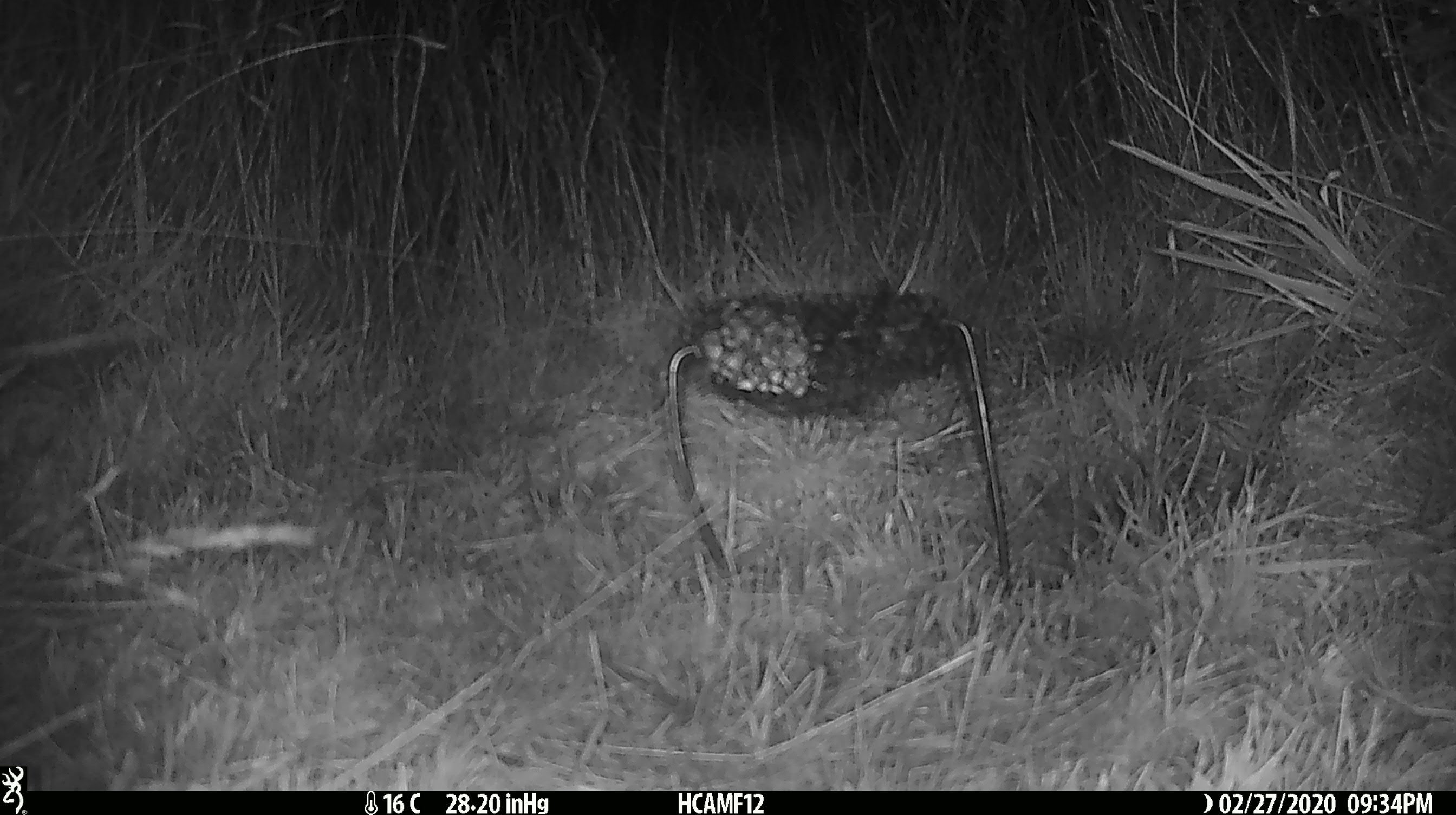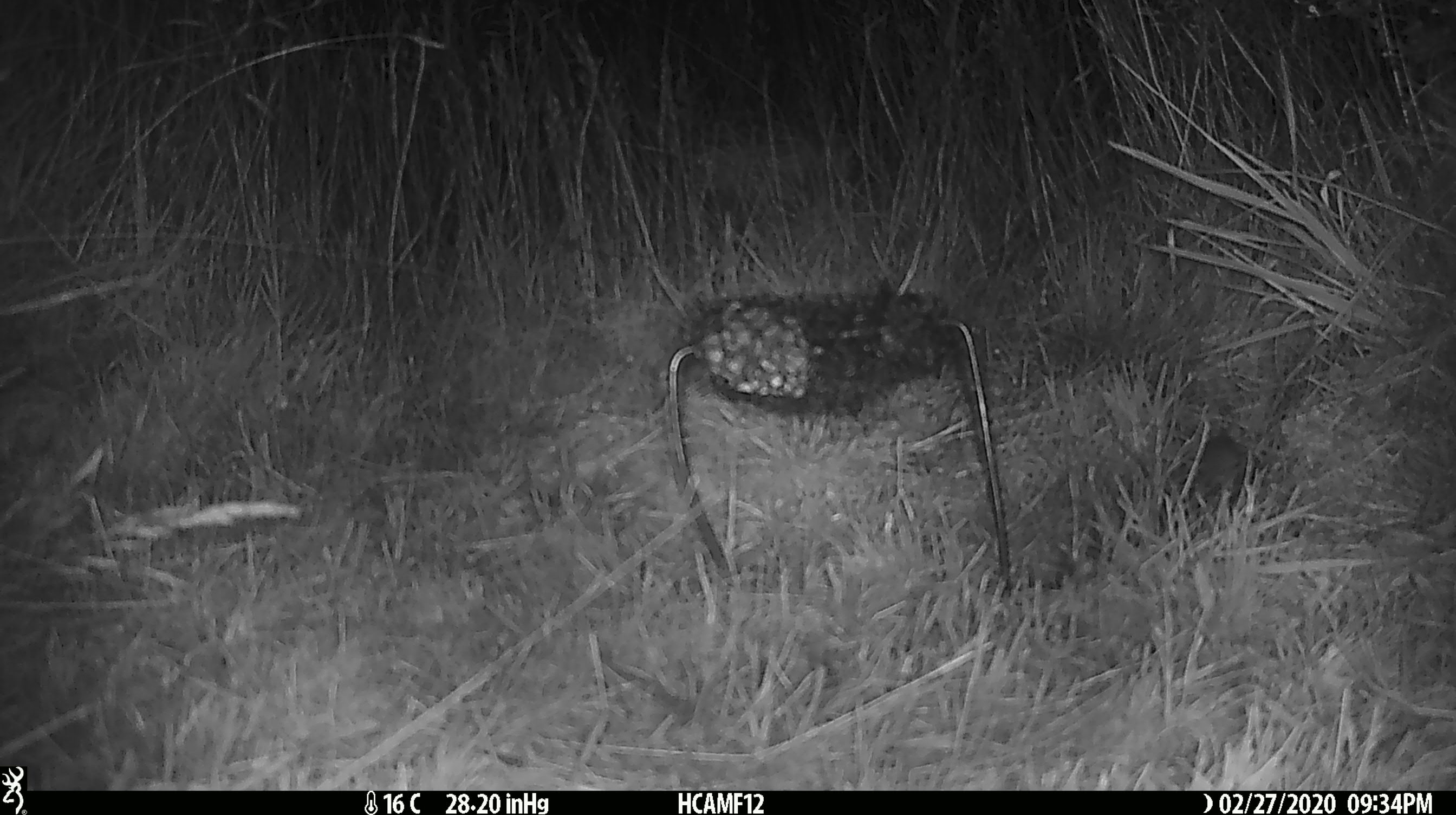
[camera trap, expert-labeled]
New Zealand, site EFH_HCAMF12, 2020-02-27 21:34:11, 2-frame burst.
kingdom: Animalia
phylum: Chordata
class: Mammalia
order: Rodentia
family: Muridae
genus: Mus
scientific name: Mus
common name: mouse